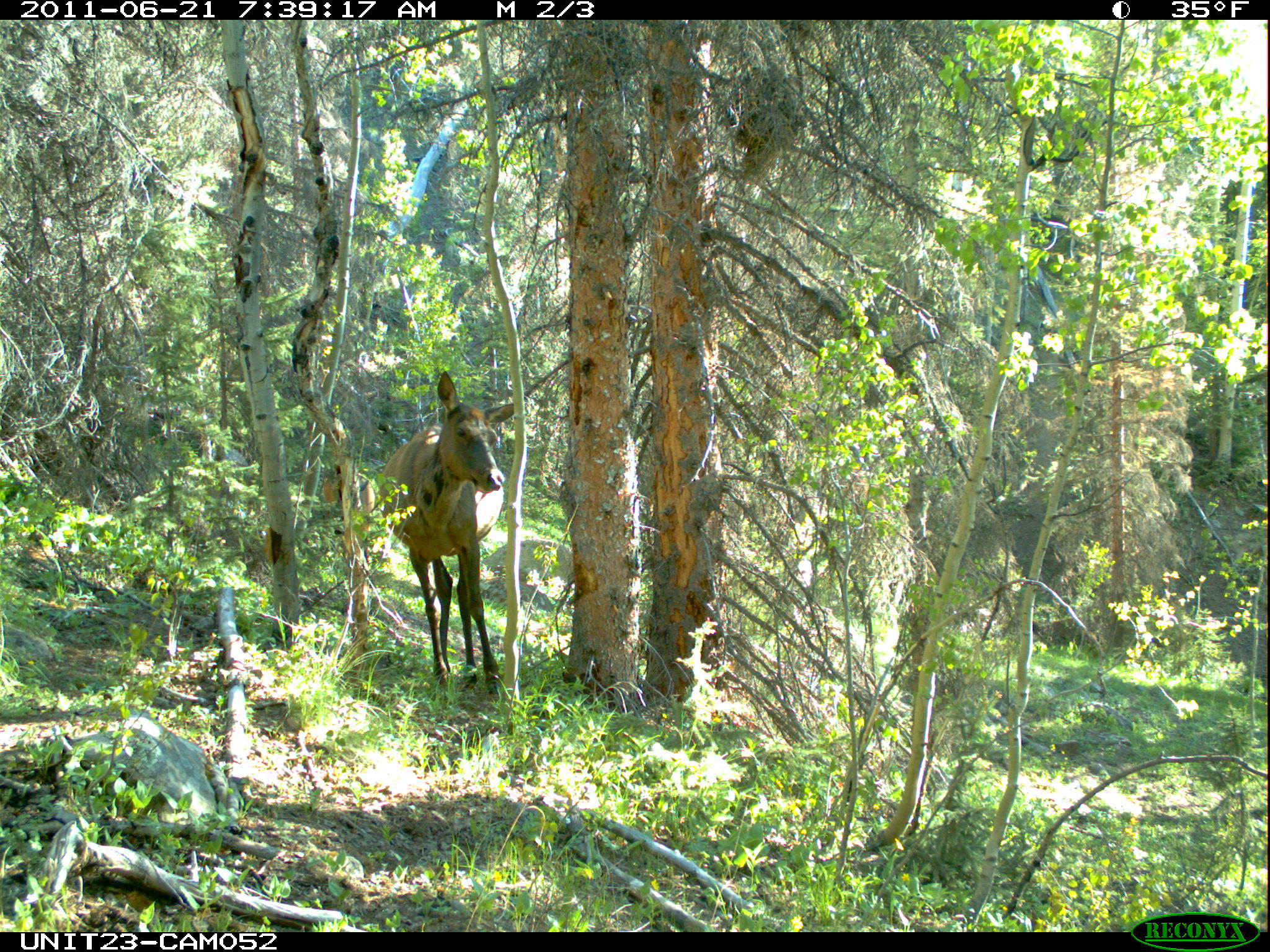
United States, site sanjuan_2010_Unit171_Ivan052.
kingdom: Animalia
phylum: Chordata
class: Mammalia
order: Artiodactyla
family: Cervidae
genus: Cervus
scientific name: Cervus elaphus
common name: red deer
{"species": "Cervus elaphus (red deer)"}